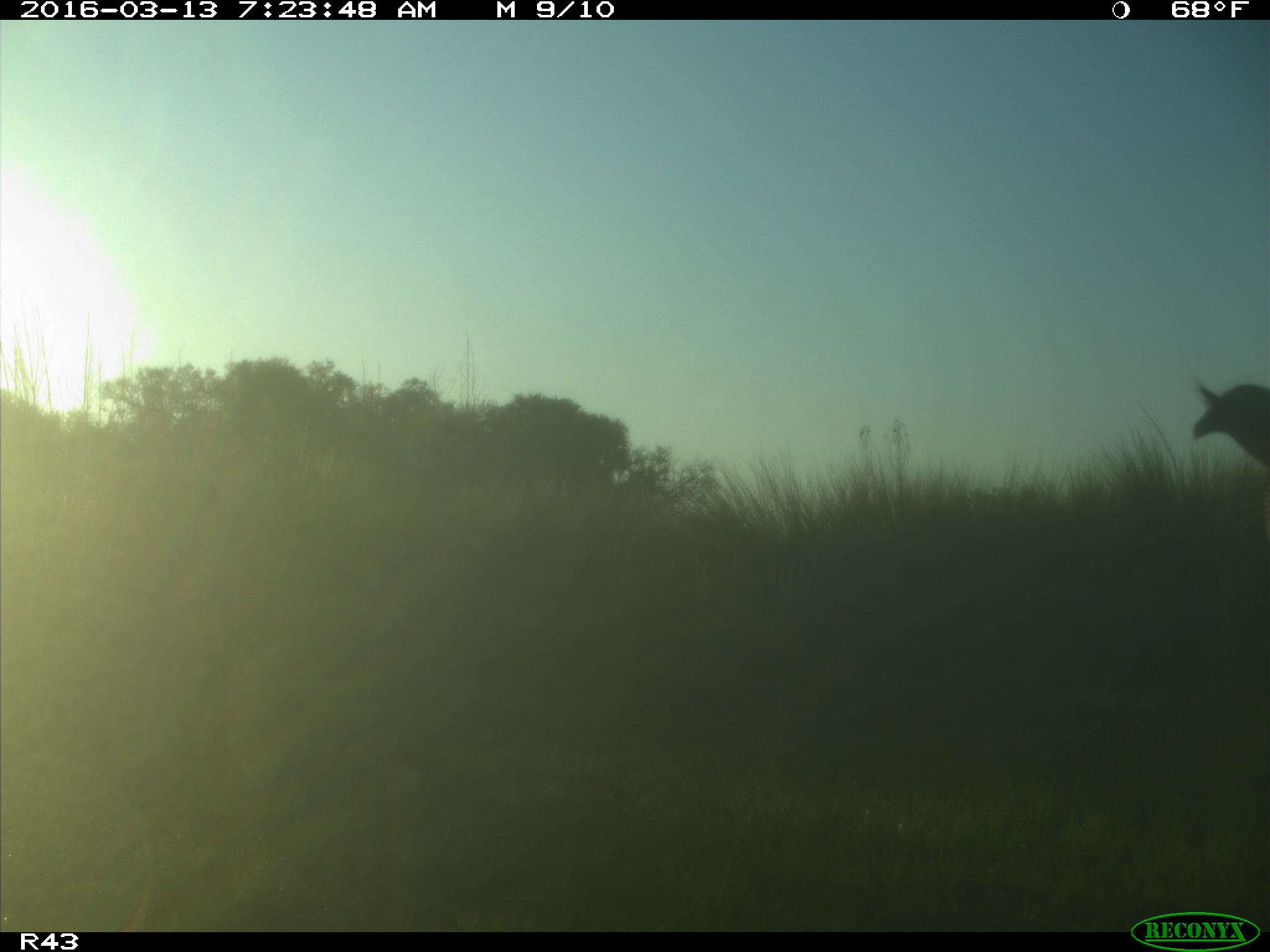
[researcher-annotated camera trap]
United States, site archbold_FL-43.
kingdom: Animalia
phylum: Chordata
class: Aves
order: Galliformes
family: Phasianidae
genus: Meleagris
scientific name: Meleagris gallopavo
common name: wild turkey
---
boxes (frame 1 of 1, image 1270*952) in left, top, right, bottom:
animal: 1191, 378, 1270, 466